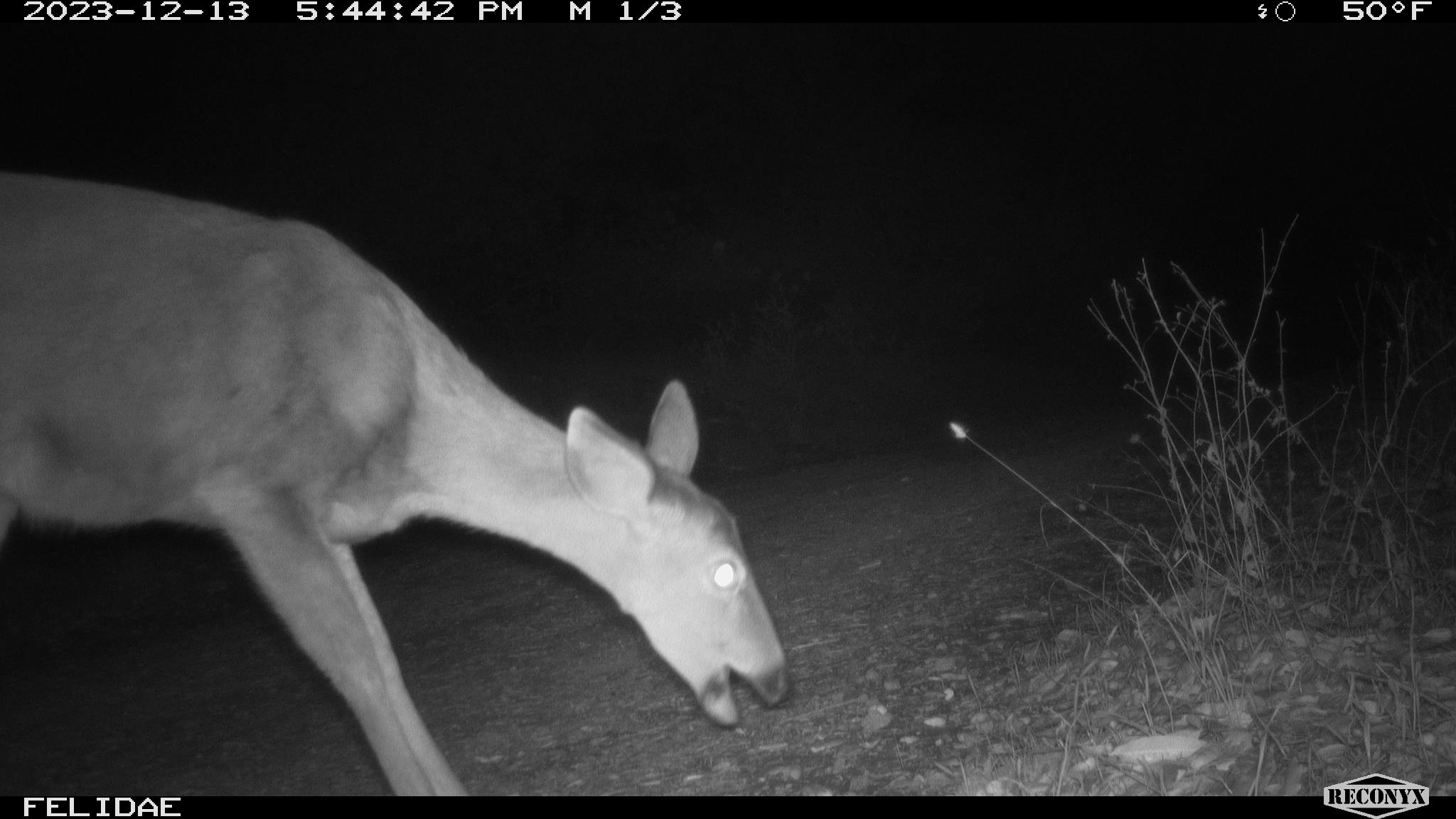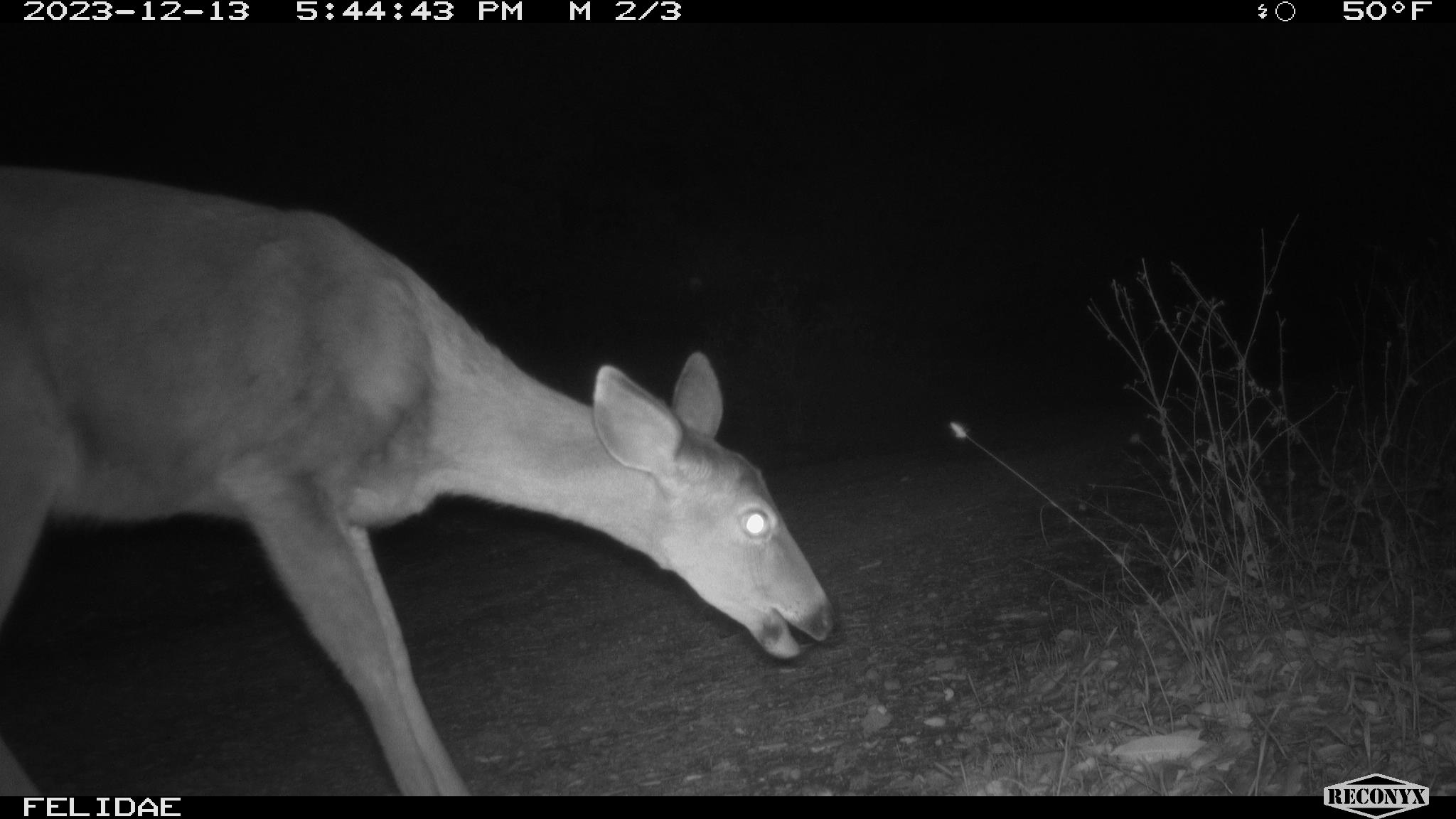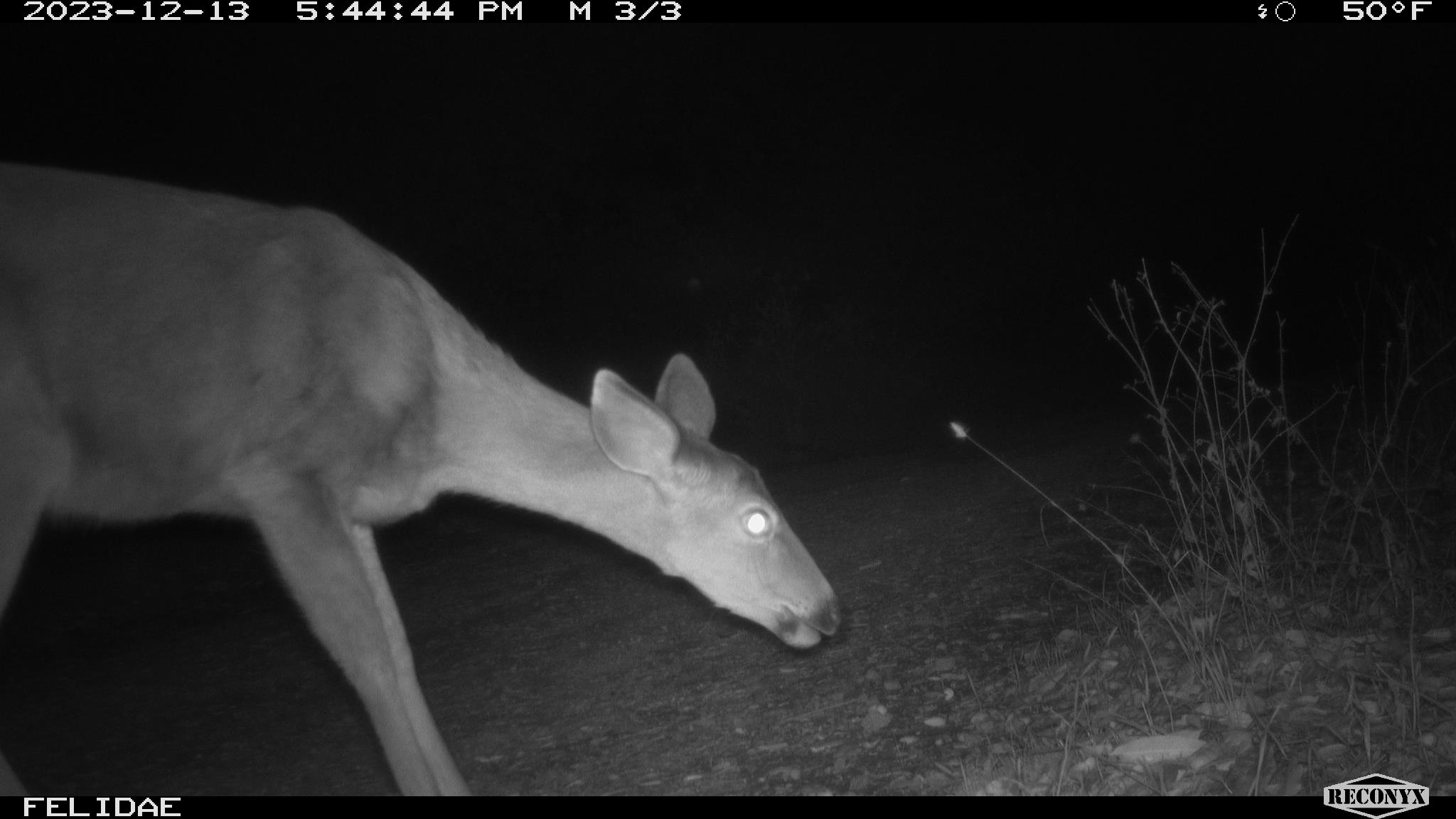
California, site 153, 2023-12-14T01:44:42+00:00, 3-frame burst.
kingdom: Animalia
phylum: Chordata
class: Mammalia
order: Artiodactyla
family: Cervidae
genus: Odocoileus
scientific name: Odocoileus hemionus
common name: mule deer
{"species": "mule deer (Odocoileus hemionus)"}